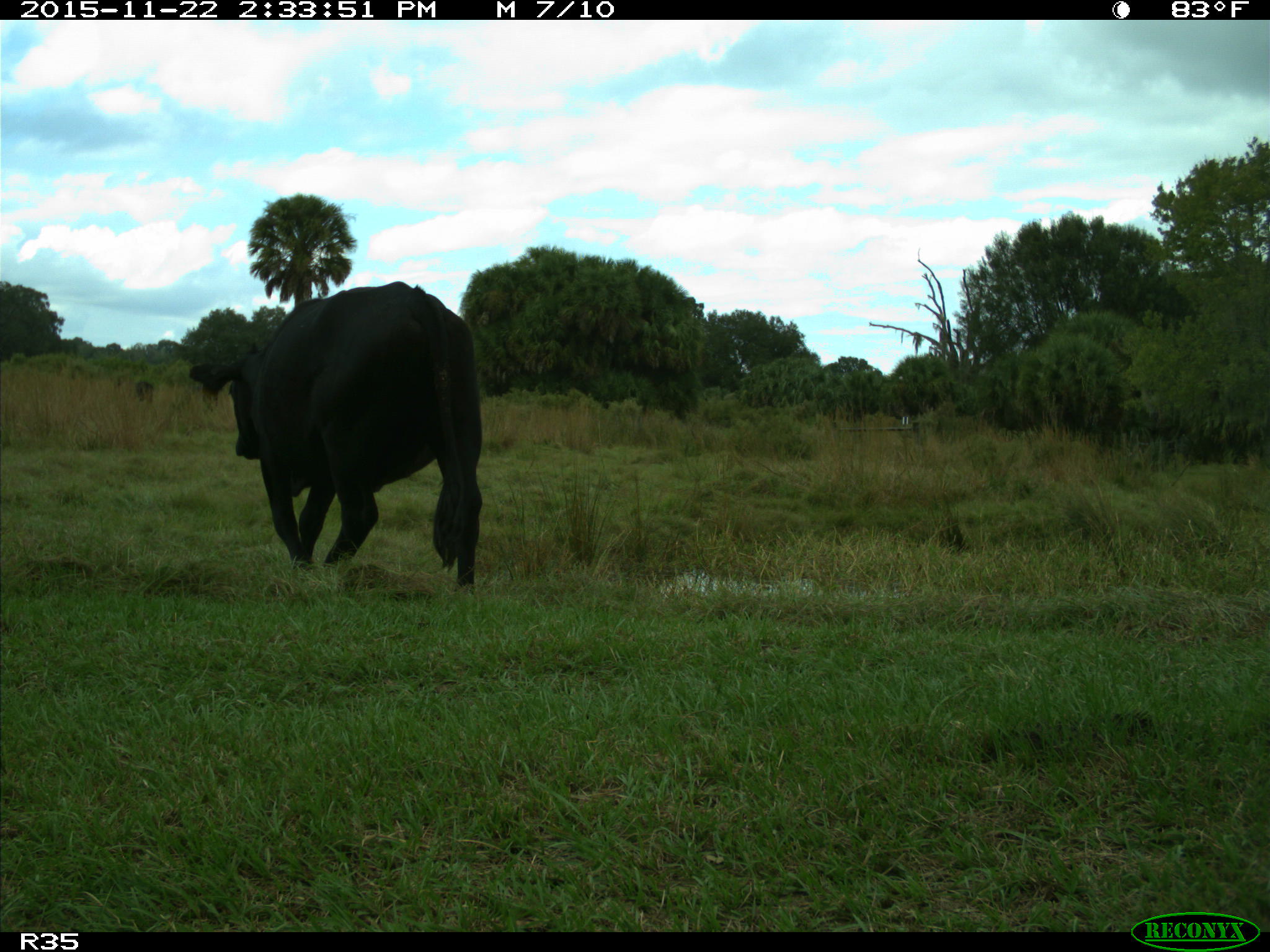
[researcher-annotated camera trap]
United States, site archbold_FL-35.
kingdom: Animalia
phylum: Chordata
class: Mammalia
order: Artiodactyla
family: Bovidae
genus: Bos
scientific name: Bos taurus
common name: domestic cow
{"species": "Bos taurus (domestic cow)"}